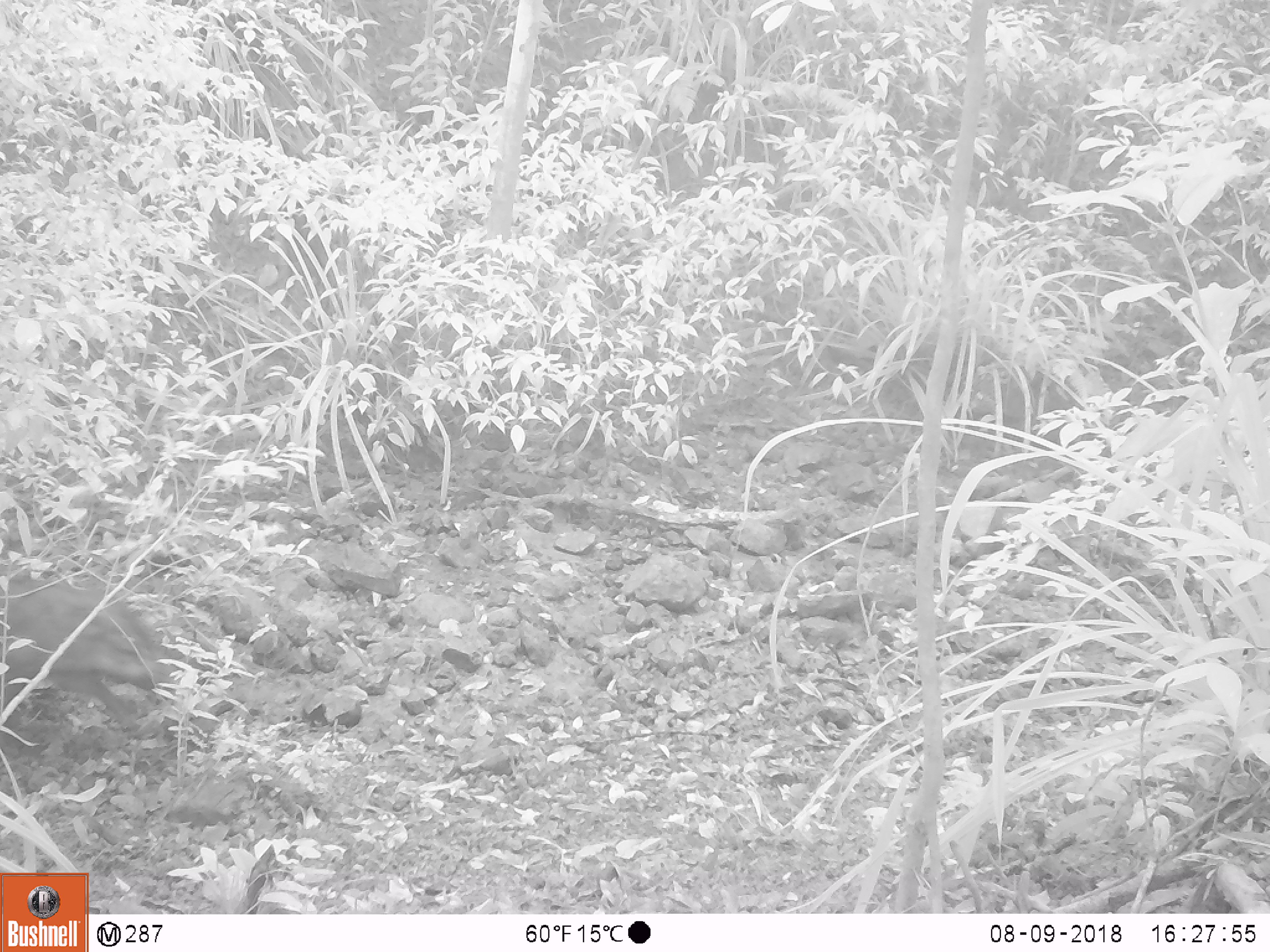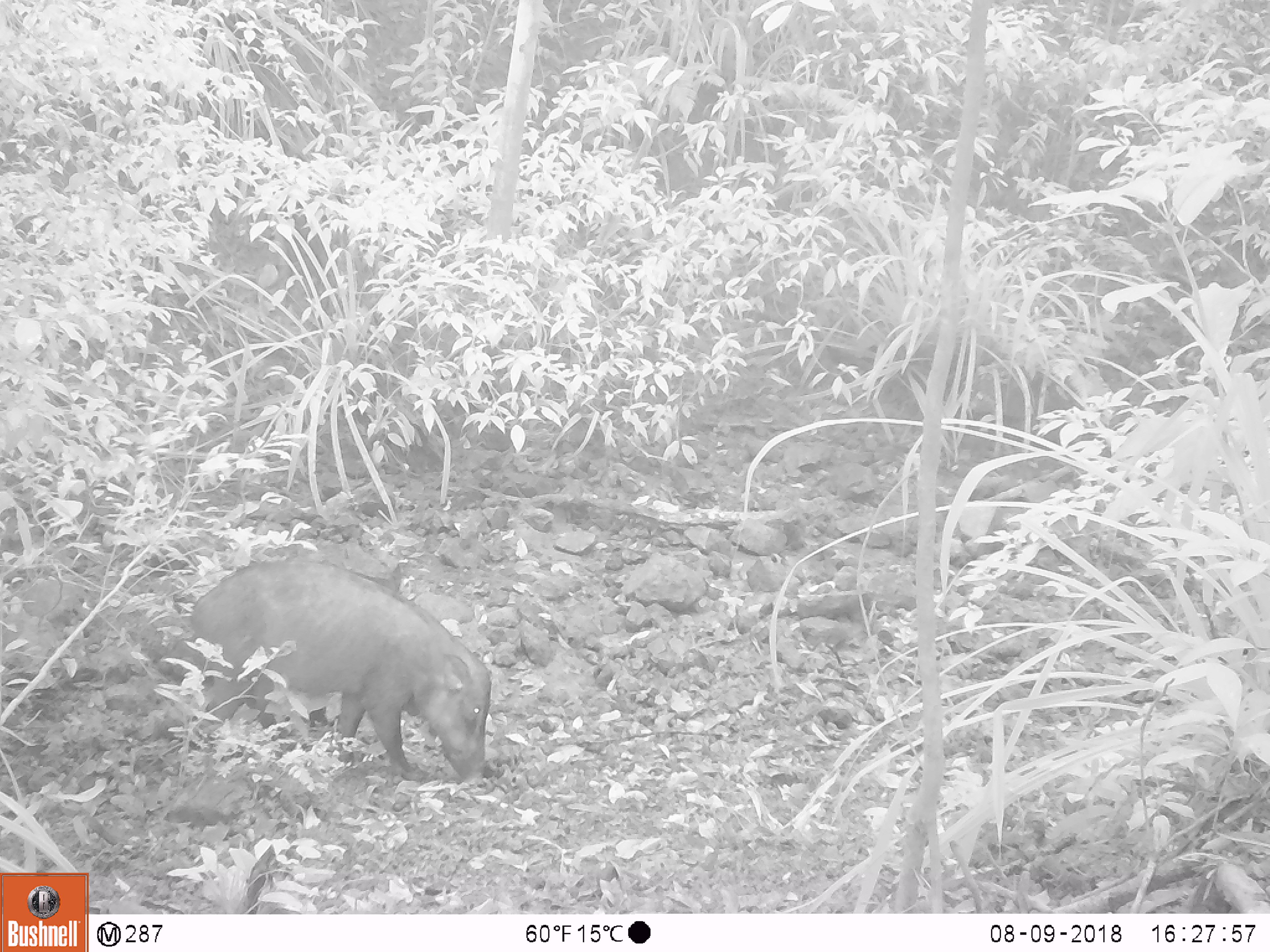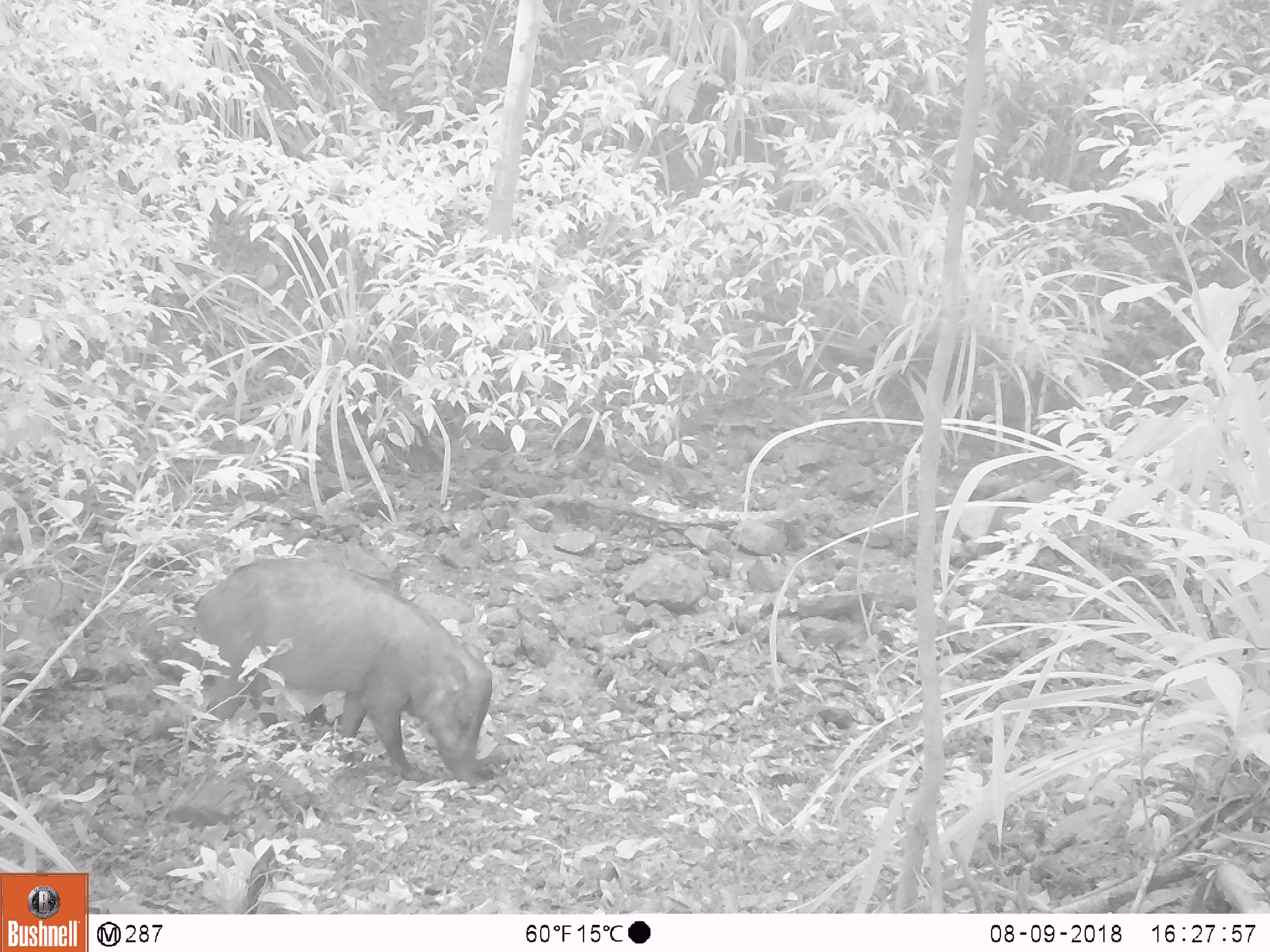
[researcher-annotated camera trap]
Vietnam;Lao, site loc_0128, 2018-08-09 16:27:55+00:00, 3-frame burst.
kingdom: Animalia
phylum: Chordata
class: Mammalia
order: Artiodactyla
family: Suidae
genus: Sus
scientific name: Sus scrofa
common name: eurasian wild pig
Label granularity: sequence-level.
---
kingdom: Animalia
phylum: Chordata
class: Aves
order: Galliformes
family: Phasianidae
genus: Gallus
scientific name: Gallus gallus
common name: red junglefowl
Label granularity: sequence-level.